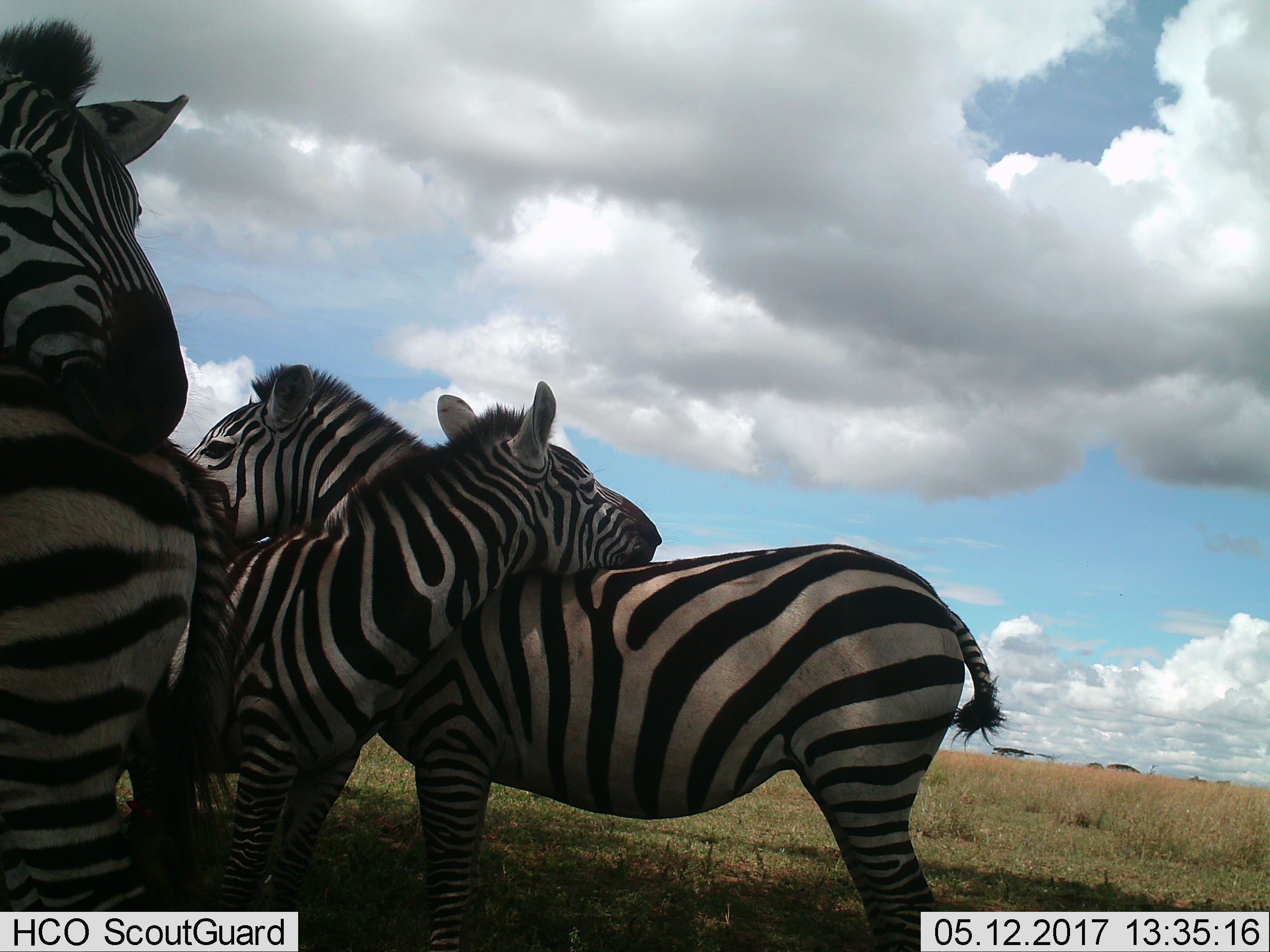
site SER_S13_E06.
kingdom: Animalia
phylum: Chordata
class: Mammalia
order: Perissodactyla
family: Equidae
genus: Equus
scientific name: Equus quagga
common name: plains zebra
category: zebraplains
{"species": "zebraplains (plains zebra) (Equus quagga)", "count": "4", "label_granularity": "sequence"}